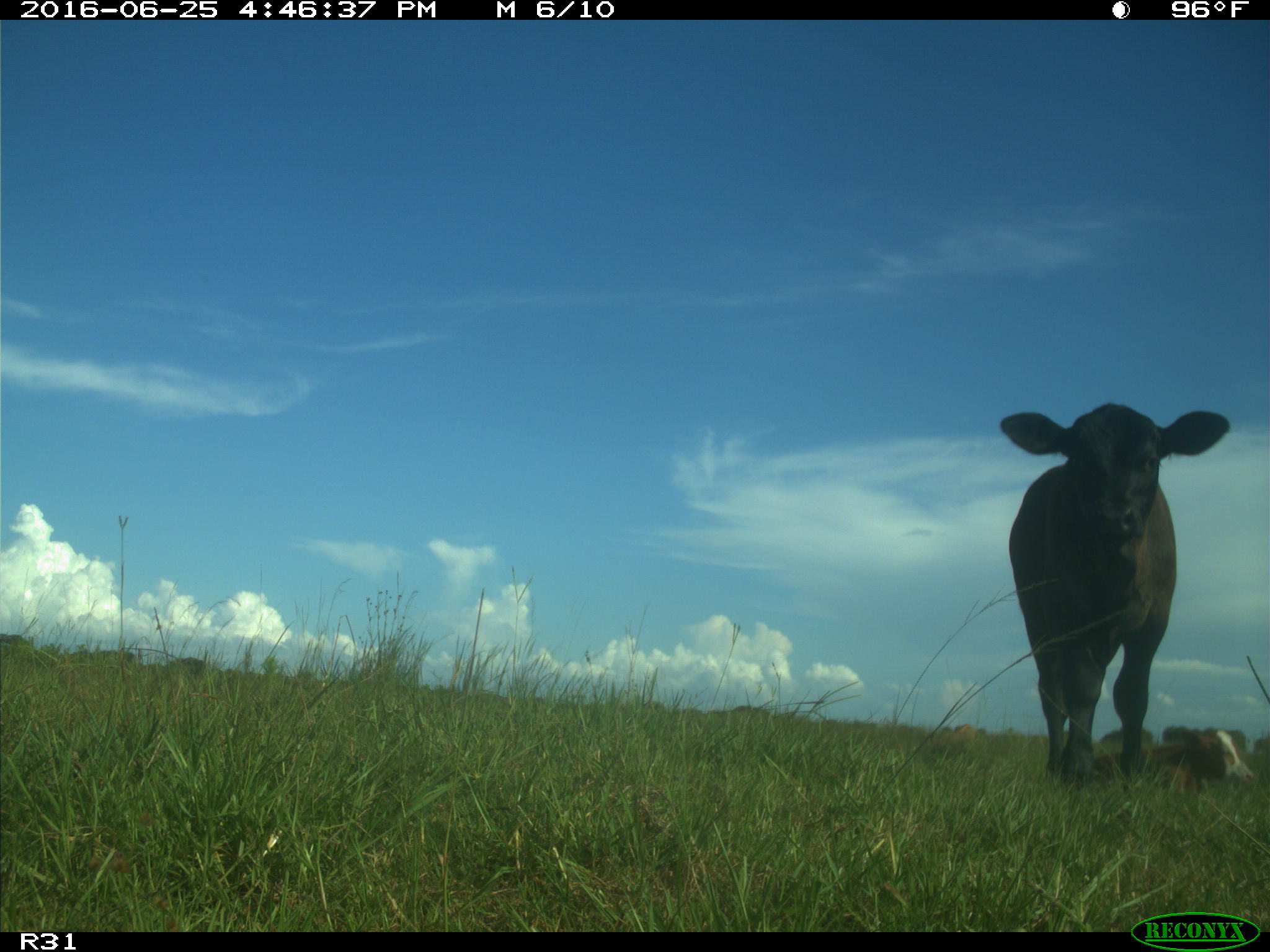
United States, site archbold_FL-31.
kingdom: Animalia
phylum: Chordata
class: Mammalia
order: Artiodactyla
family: Bovidae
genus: Bos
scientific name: Bos taurus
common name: domestic cow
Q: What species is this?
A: Bos taurus (domestic cow).